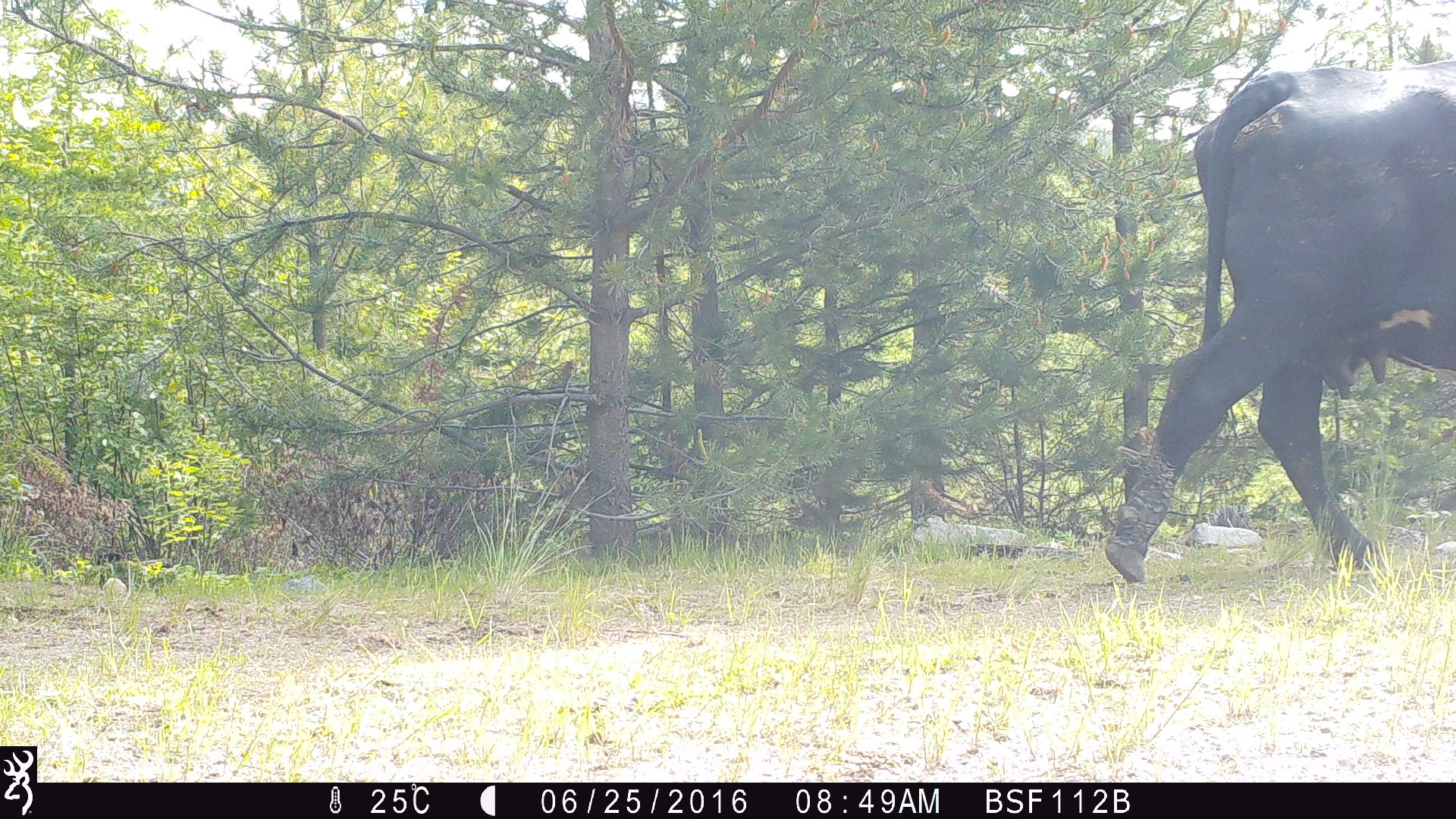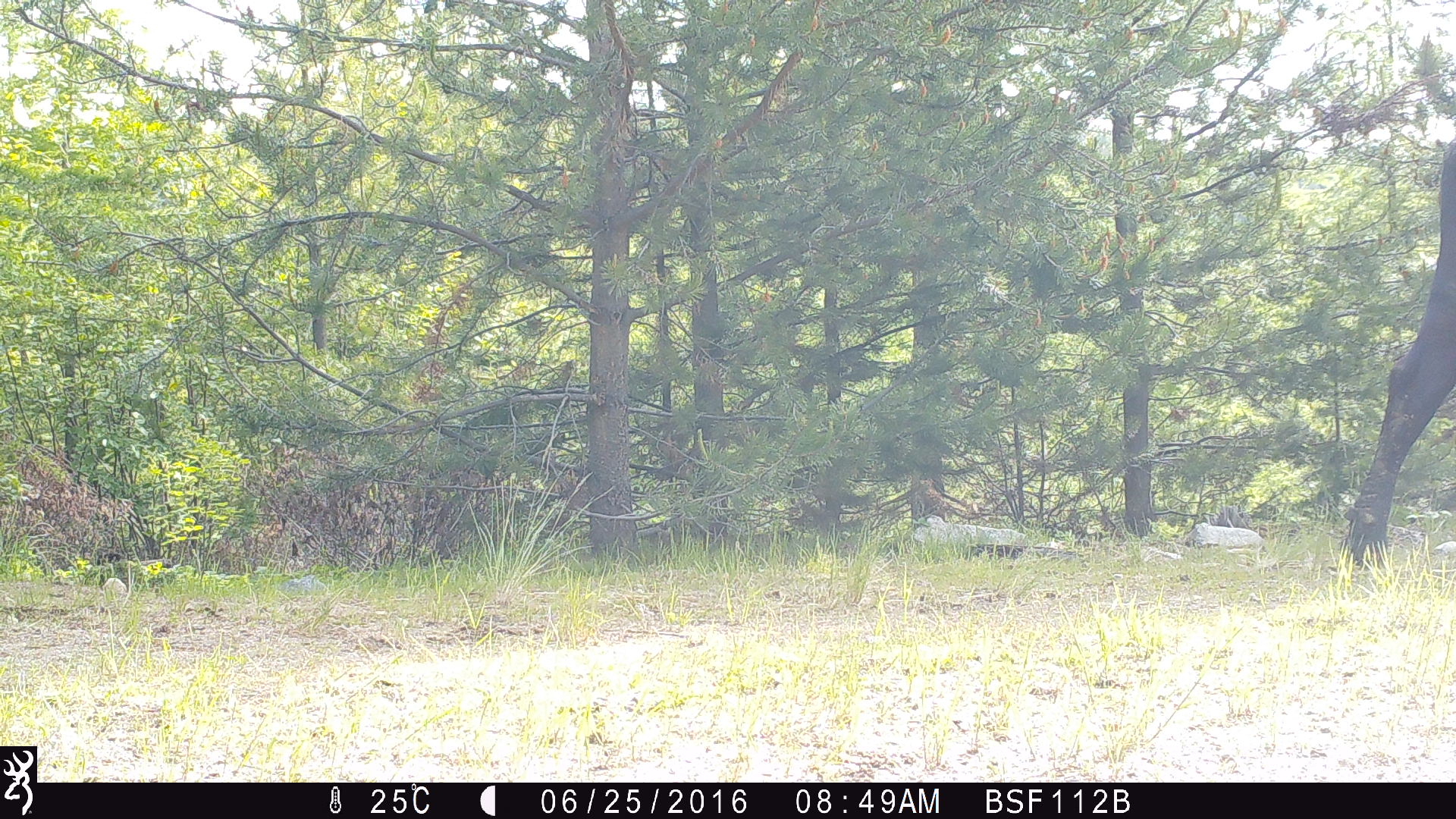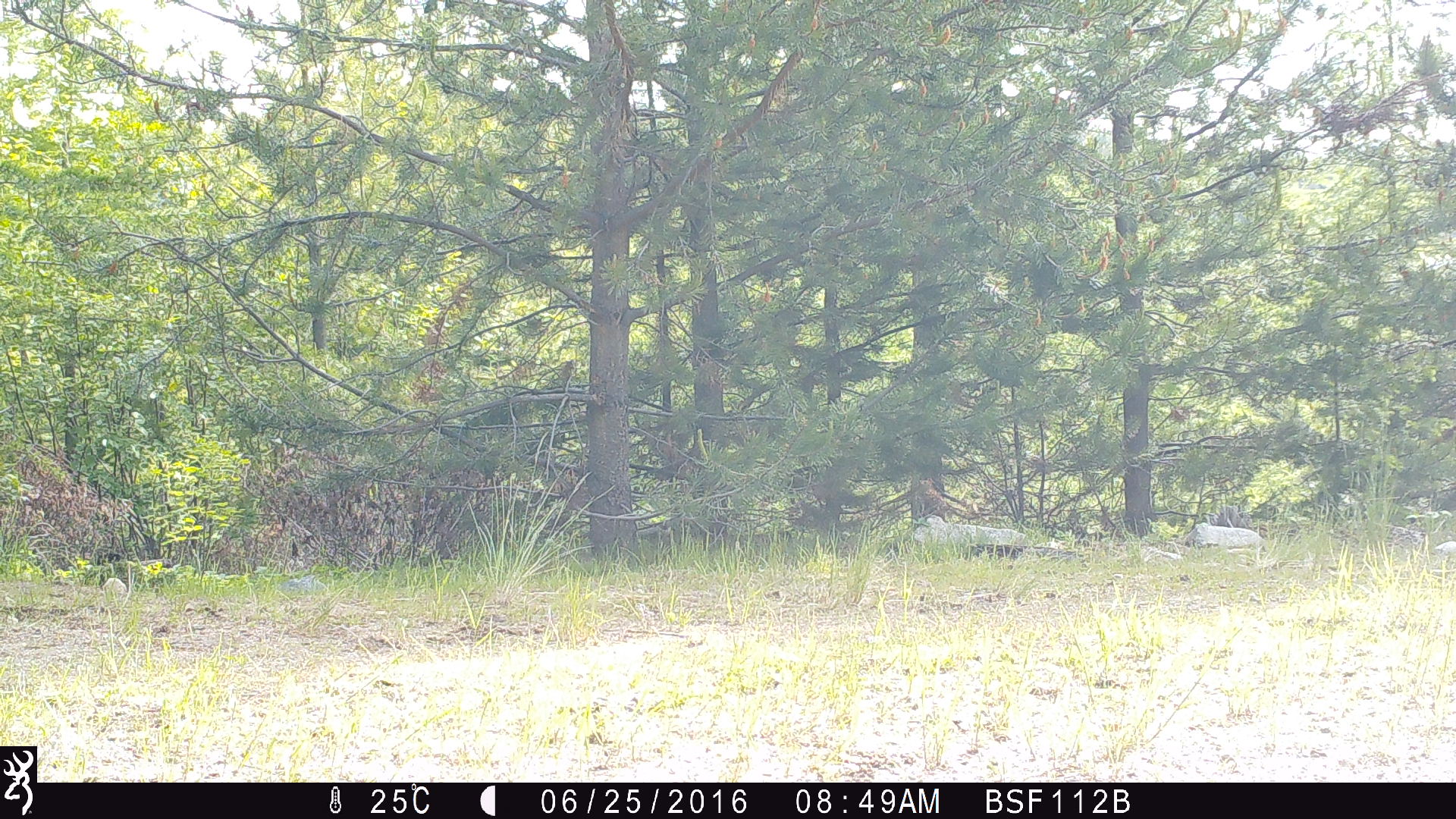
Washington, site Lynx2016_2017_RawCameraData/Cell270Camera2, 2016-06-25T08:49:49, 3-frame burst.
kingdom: Animalia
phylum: Chordata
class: Mammalia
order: Artiodactyla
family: Bovidae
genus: Bos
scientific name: Bos taurus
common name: domestic cattle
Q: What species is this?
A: Domestic cattle (Bos taurus).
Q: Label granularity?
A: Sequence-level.